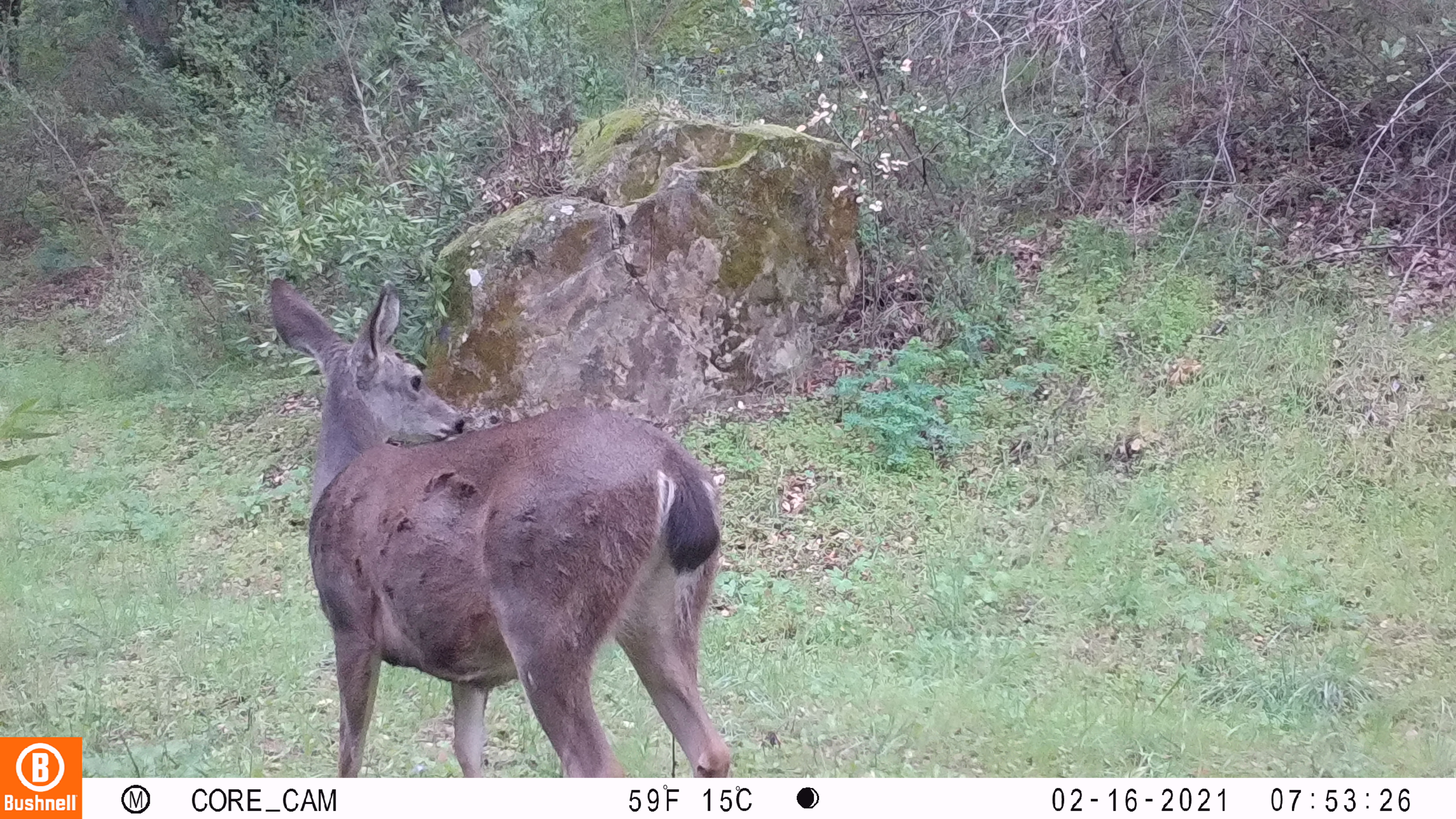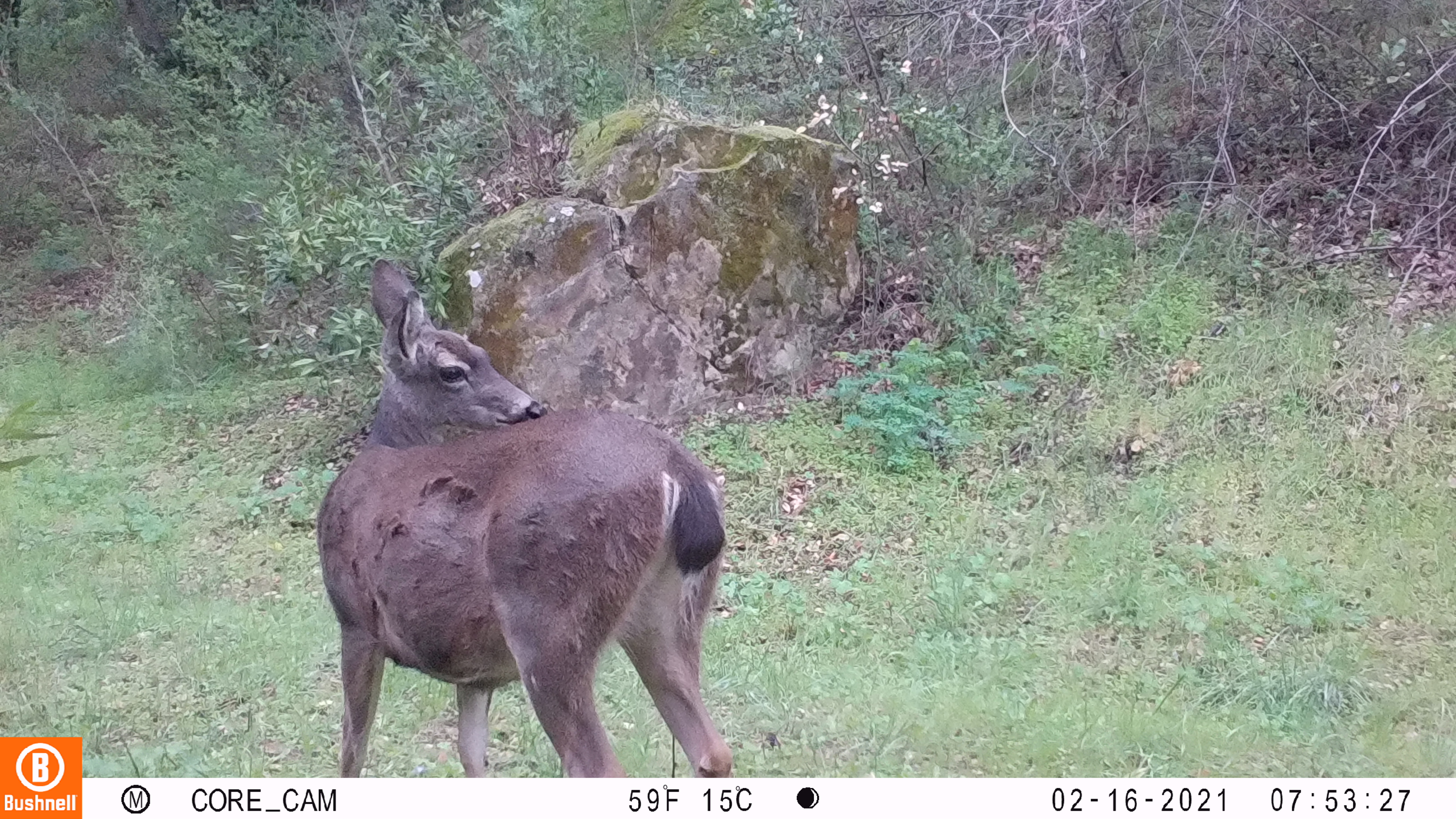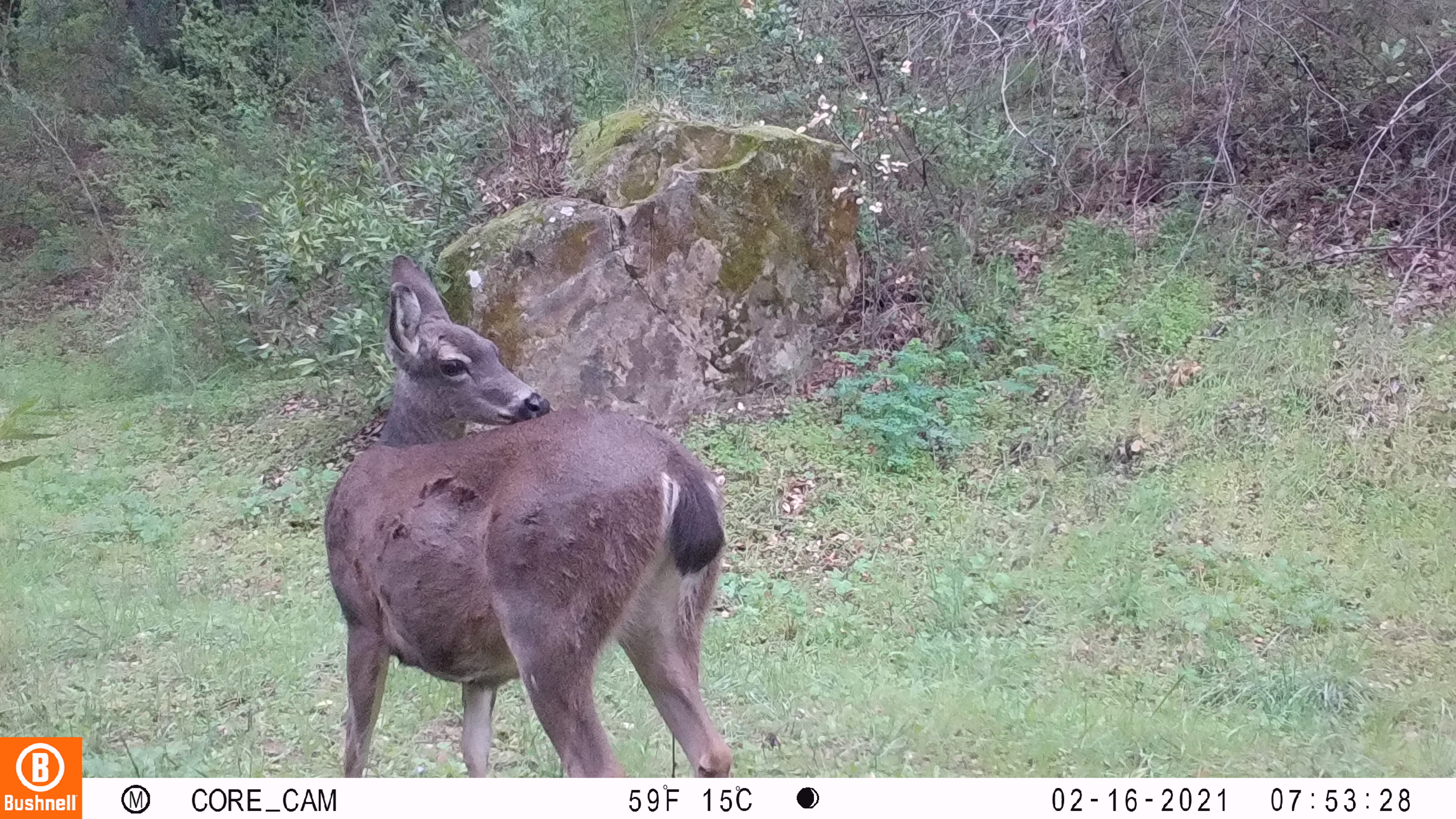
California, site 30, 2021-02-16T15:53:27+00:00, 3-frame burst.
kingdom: Animalia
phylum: Chordata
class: Mammalia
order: Artiodactyla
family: Cervidae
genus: Odocoileus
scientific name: Odocoileus hemionus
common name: mule deer